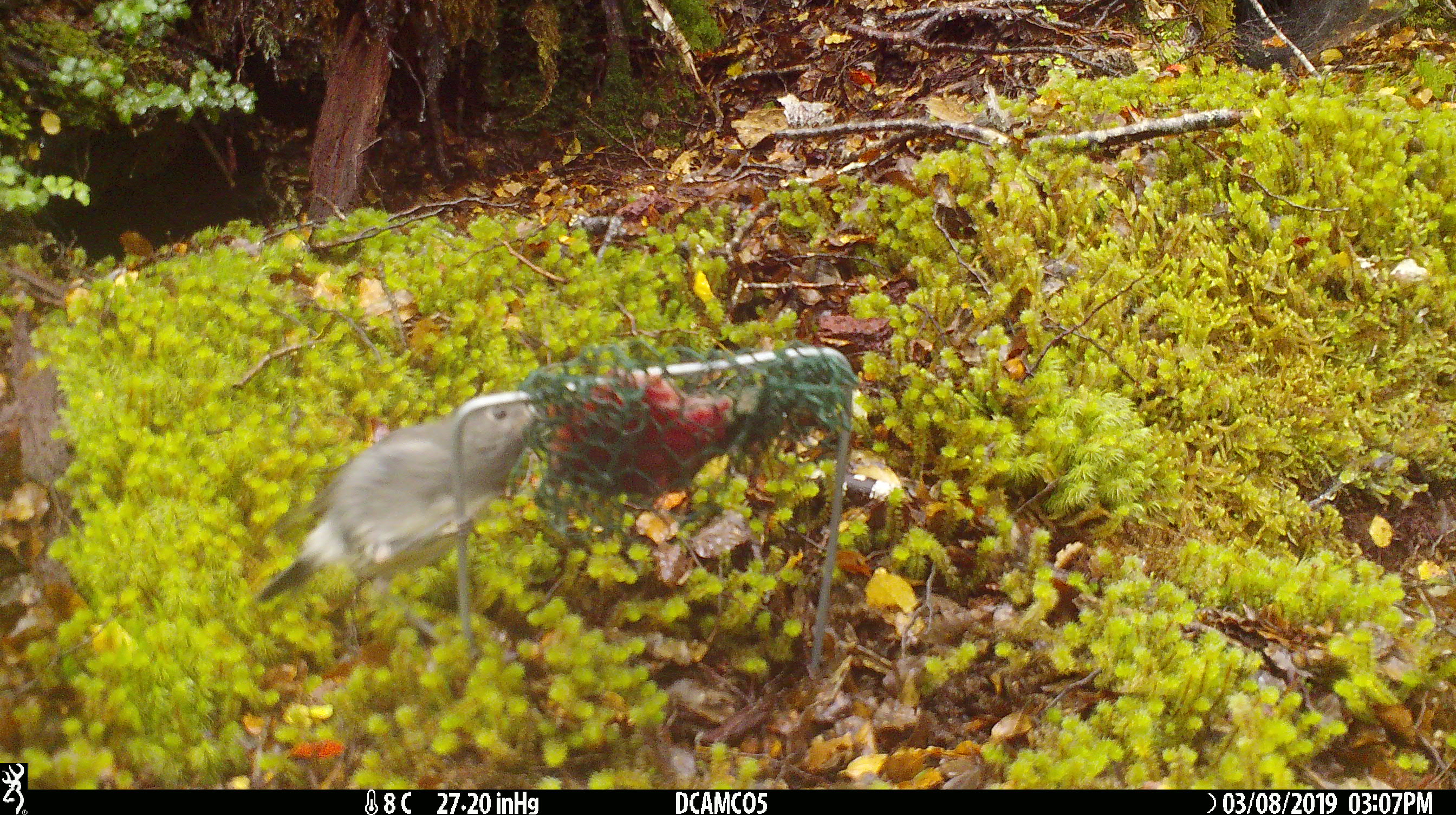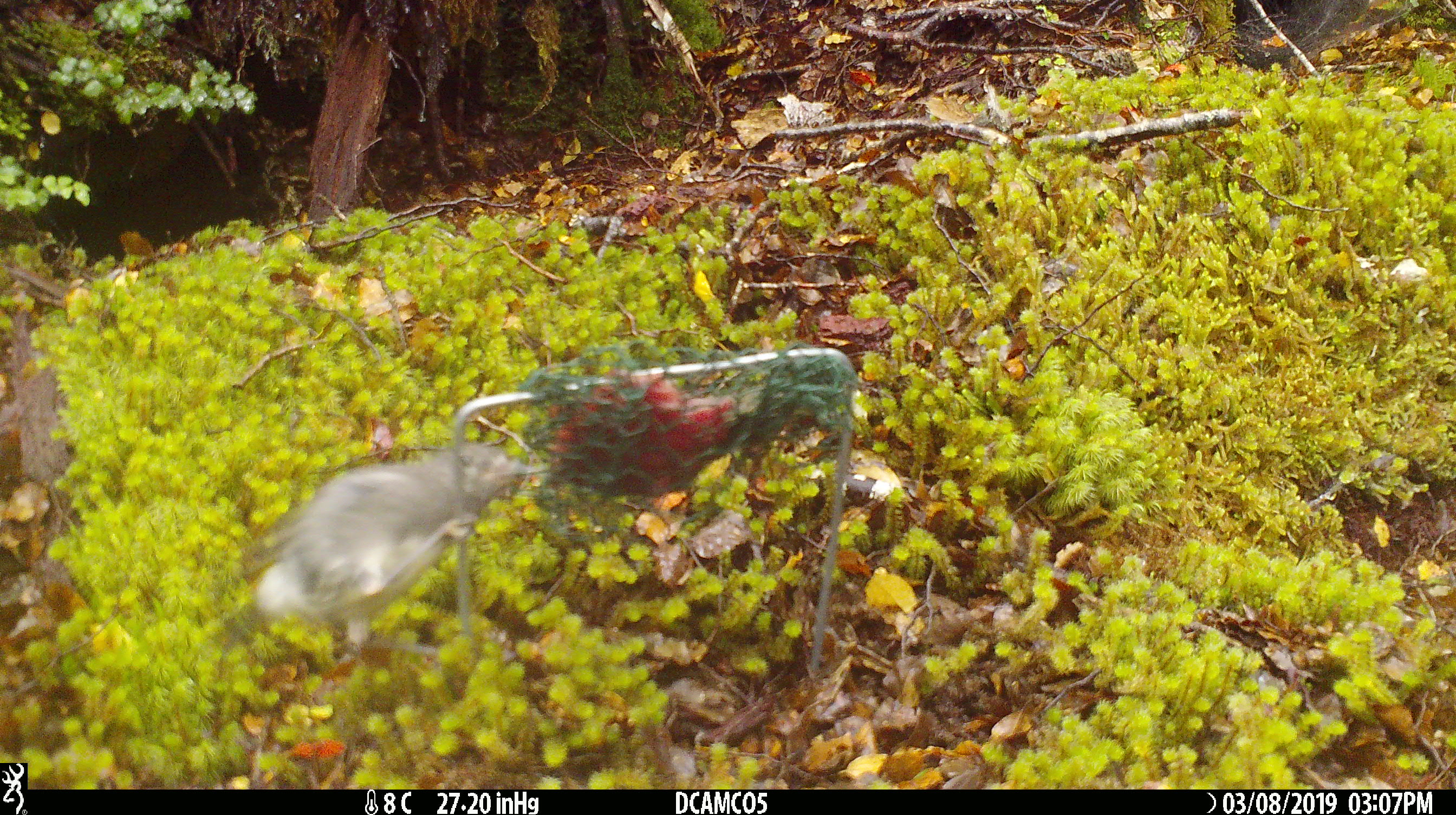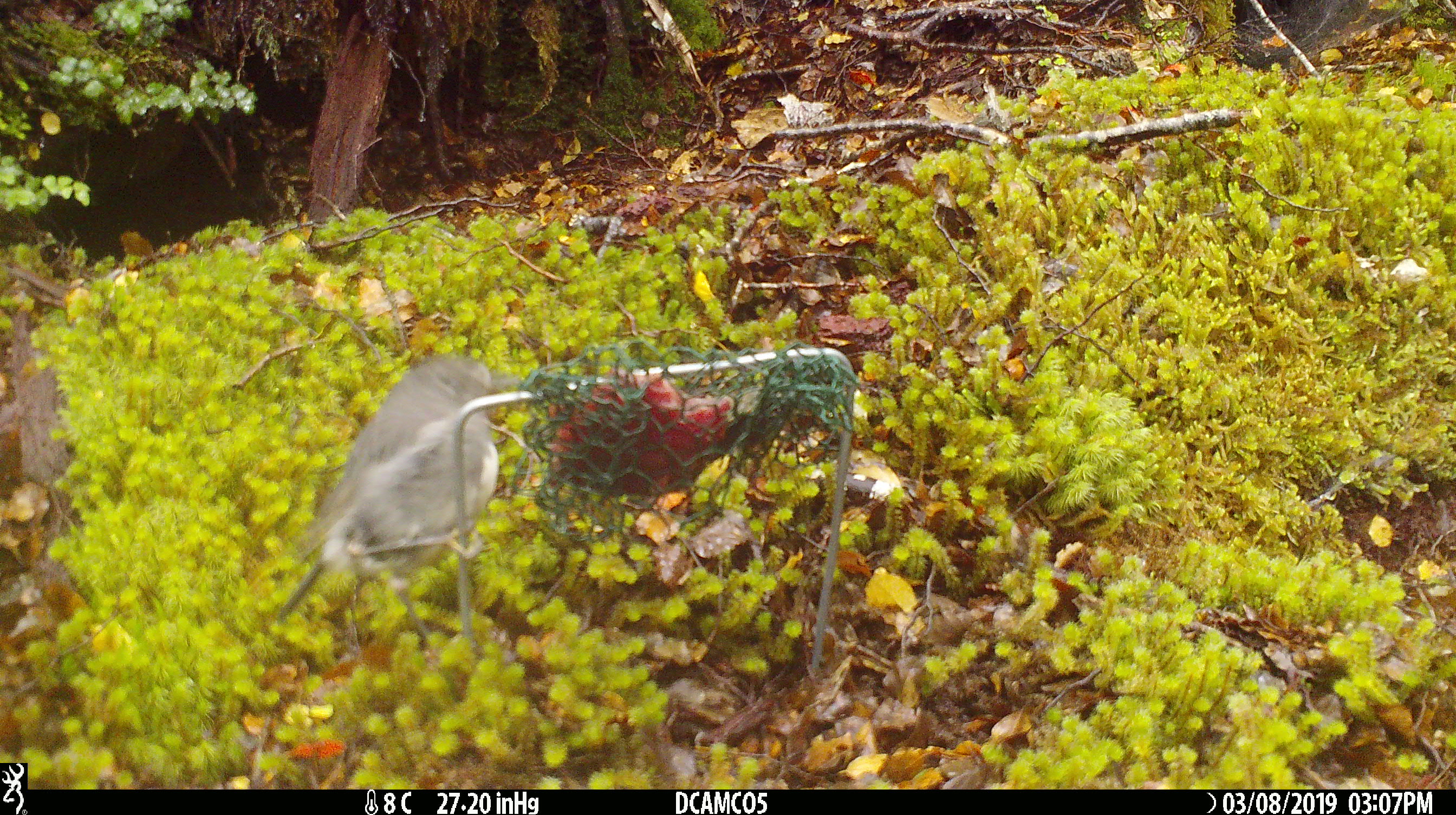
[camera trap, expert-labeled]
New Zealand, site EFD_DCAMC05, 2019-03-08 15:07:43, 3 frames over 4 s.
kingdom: Animalia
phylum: Chordata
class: Aves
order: Passeriformes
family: Petroicidae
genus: Petroica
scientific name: Petroica australis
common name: new zealand robin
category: robin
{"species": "robin (new zealand robin) (Petroica australis)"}